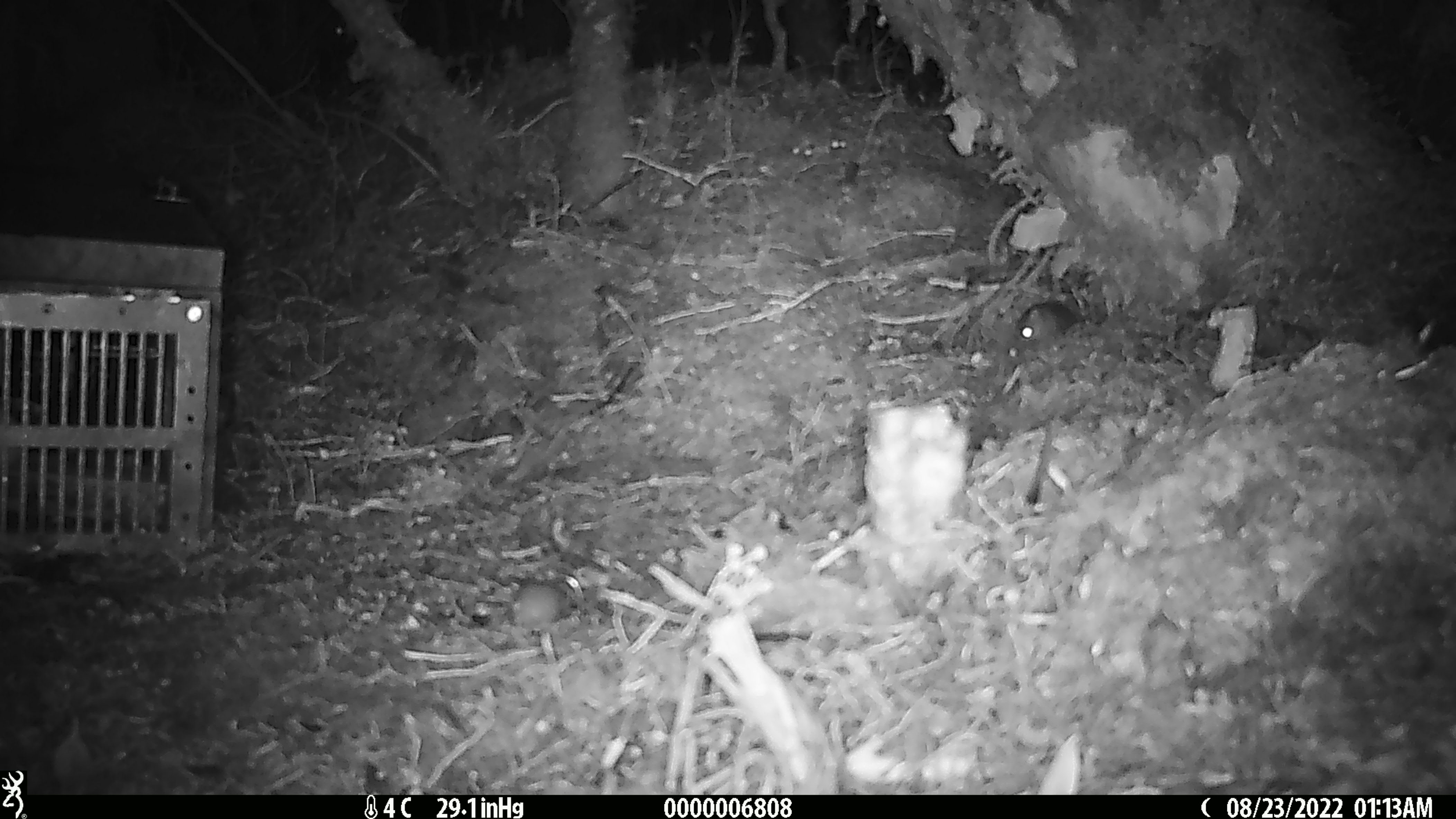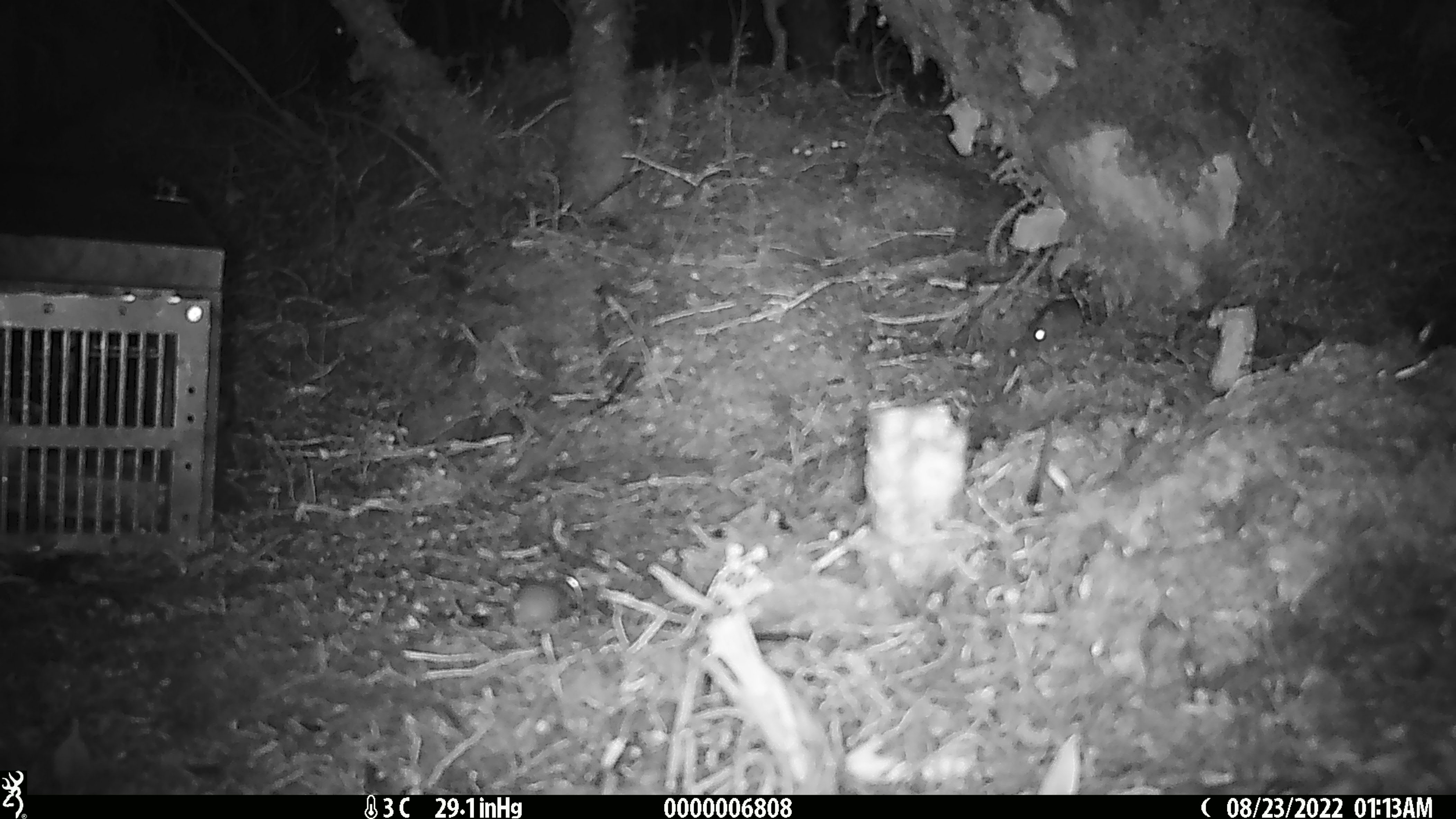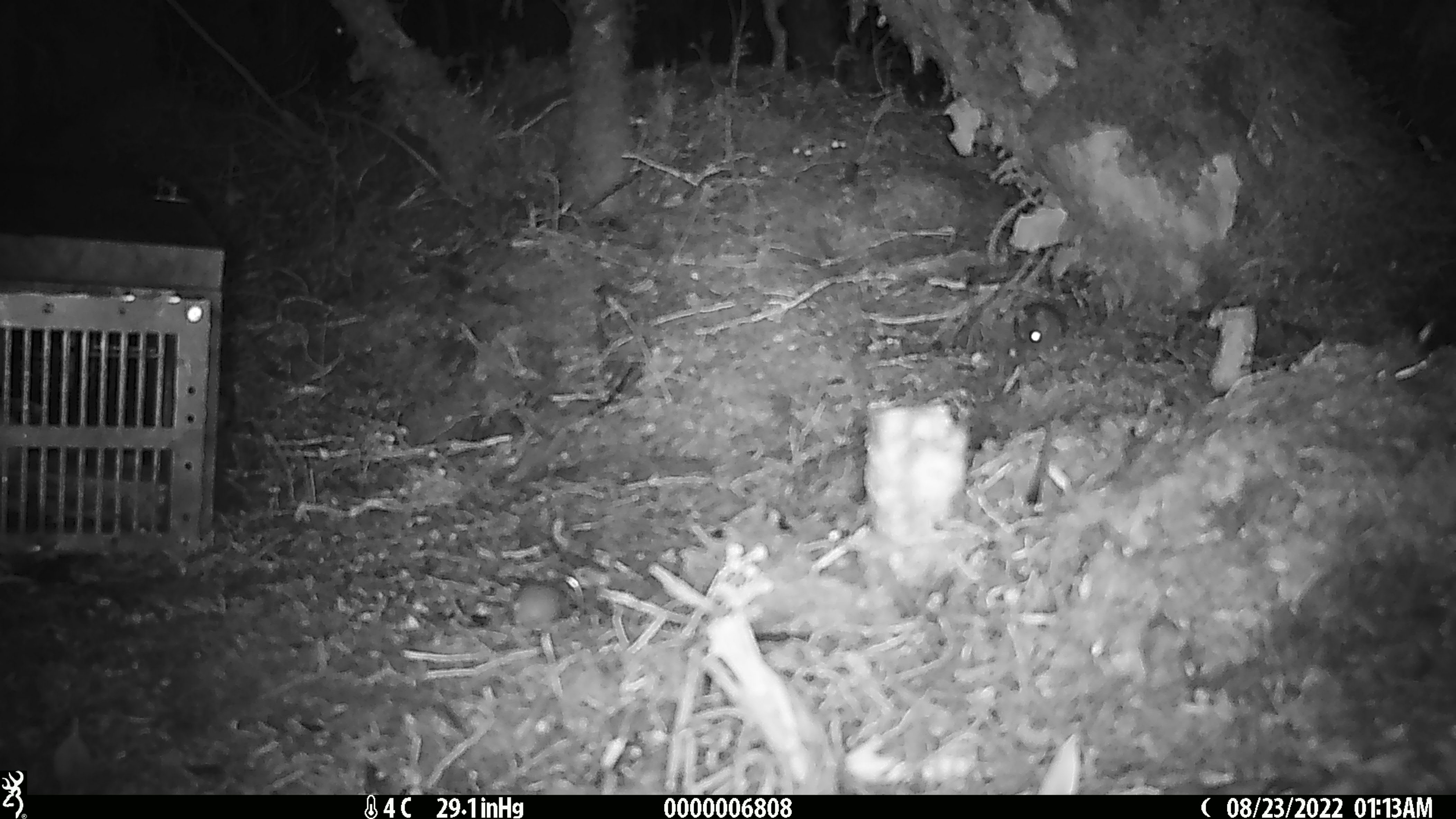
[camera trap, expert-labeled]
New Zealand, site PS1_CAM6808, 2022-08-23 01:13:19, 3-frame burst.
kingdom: Animalia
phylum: Chordata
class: Mammalia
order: Rodentia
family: Muridae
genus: Mus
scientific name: Mus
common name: mouse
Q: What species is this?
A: Mouse (Mus).